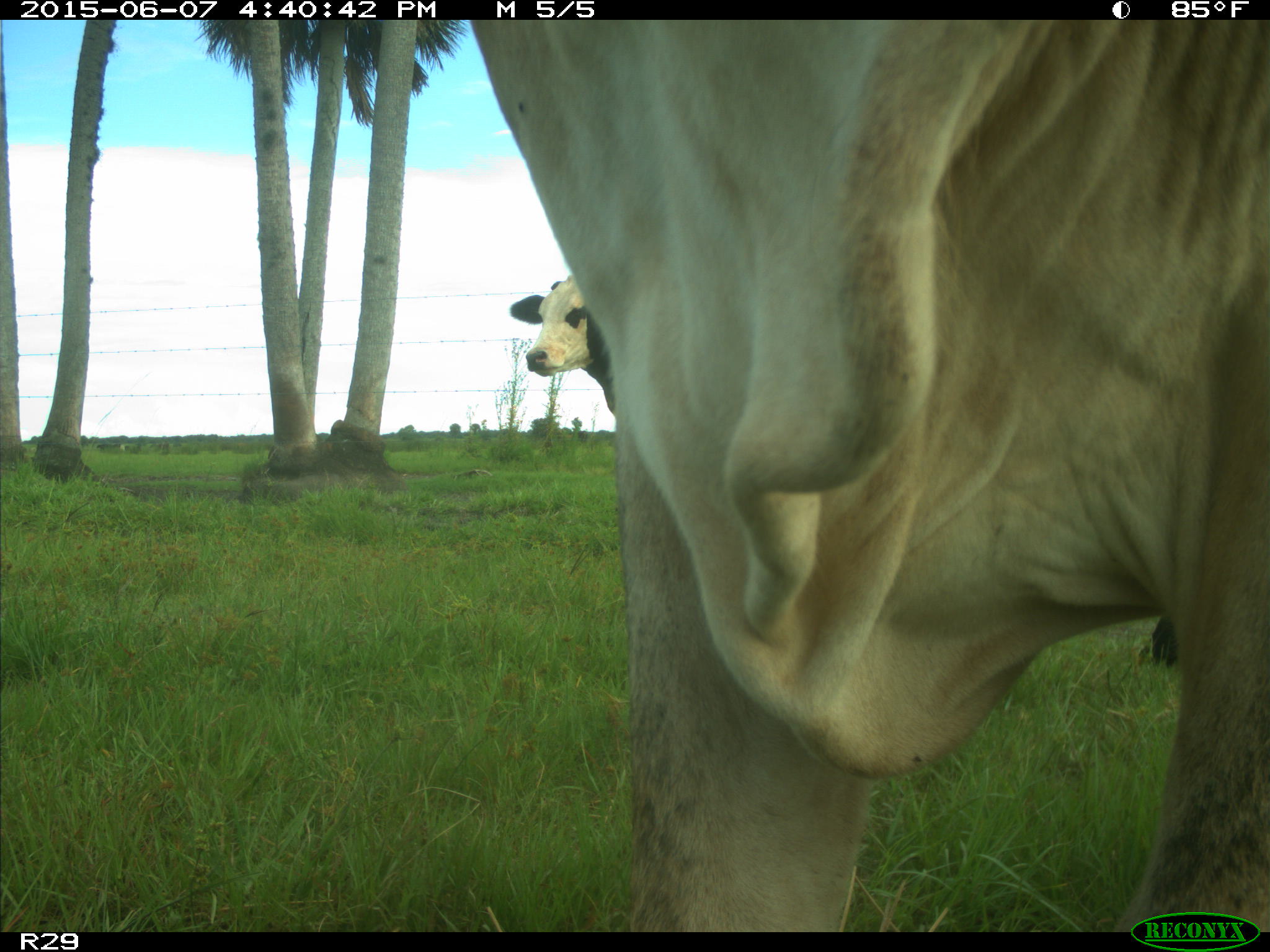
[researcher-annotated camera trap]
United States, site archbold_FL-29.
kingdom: Animalia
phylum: Chordata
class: Mammalia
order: Artiodactyla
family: Bovidae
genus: Bos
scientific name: Bos taurus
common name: domestic cow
Bos taurus (domestic cow).